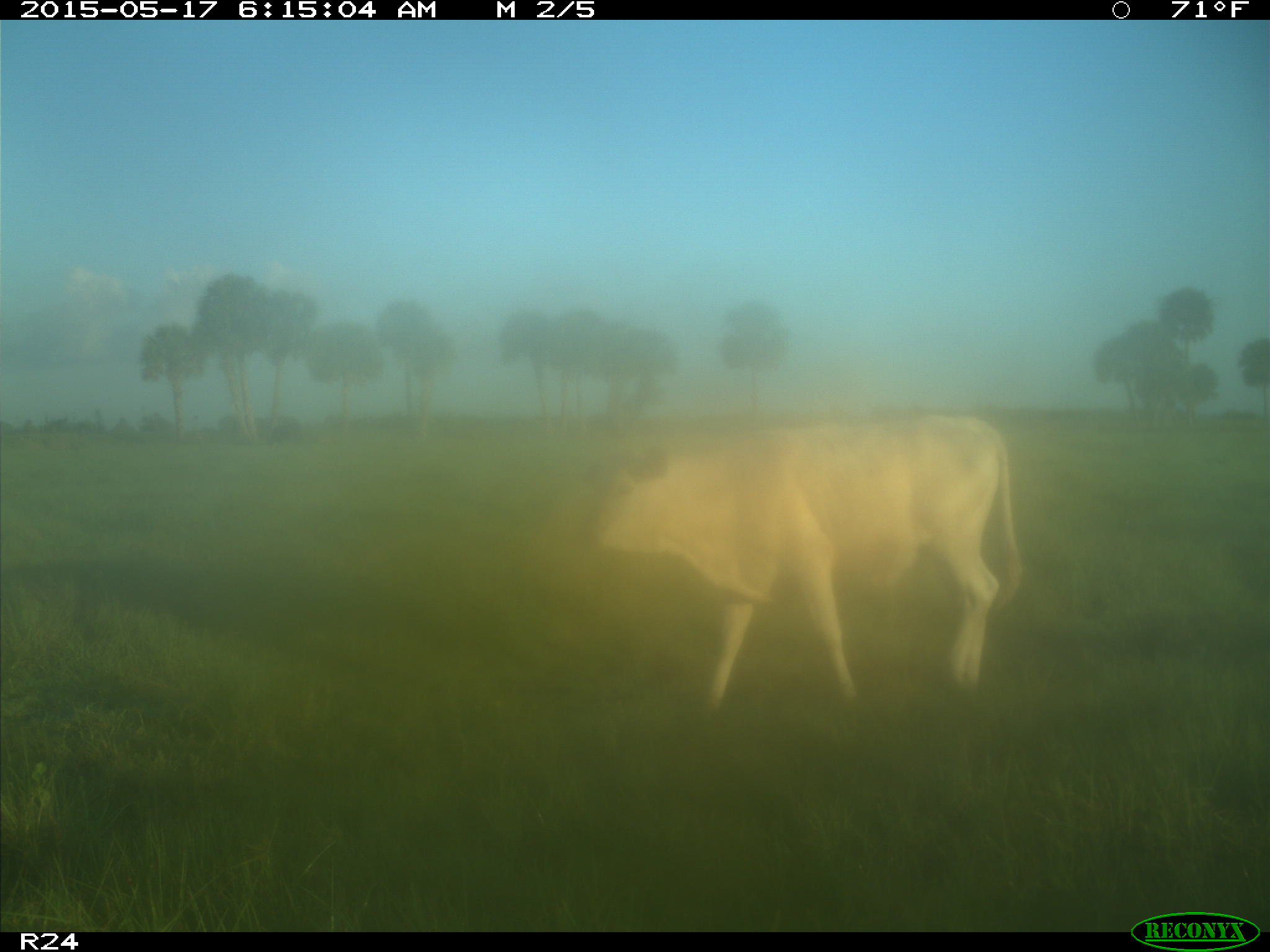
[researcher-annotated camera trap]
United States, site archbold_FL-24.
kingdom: Animalia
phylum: Chordata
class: Mammalia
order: Artiodactyla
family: Bovidae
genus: Bos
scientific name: Bos taurus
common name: domestic cow